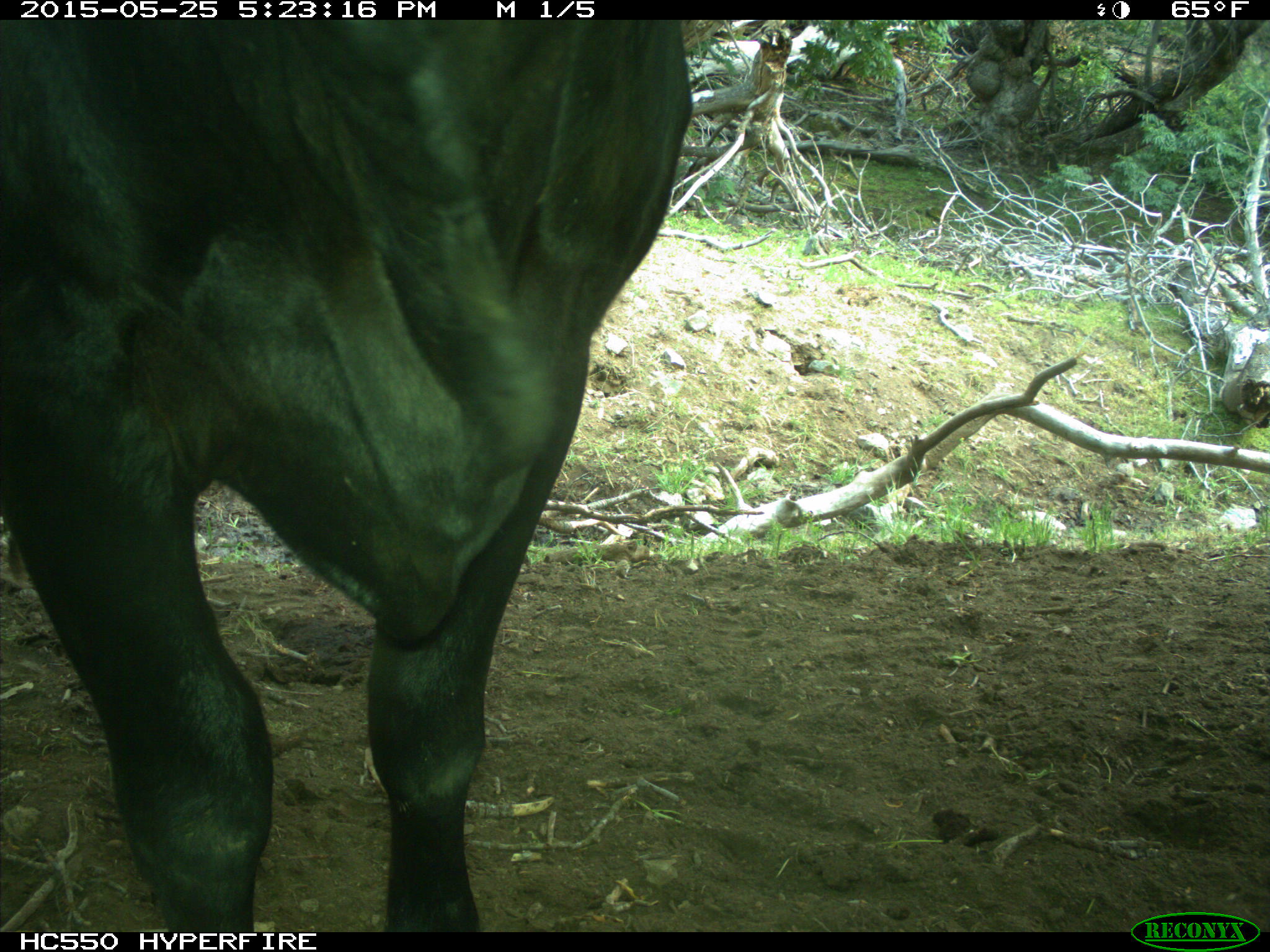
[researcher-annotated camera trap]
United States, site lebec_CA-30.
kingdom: Animalia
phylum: Chordata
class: Mammalia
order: Artiodactyla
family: Bovidae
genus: Bos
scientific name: Bos taurus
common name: domestic cow